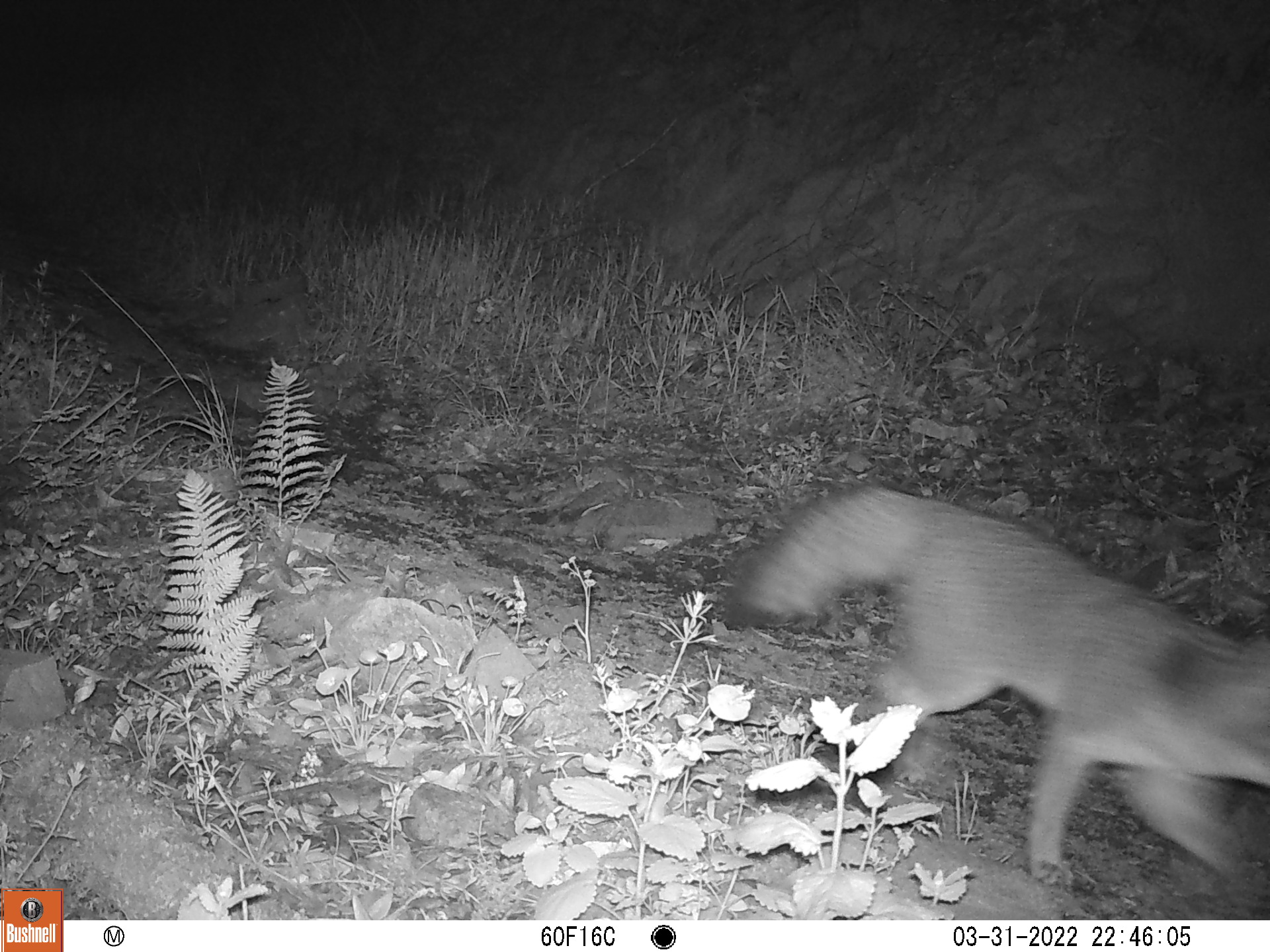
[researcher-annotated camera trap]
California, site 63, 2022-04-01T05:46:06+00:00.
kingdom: Animalia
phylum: Chordata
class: Mammalia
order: Carnivora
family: Canidae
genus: Urocyon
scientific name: Urocyon cinereoargenteus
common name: gray fox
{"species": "gray fox (Urocyon cinereoargenteus)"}